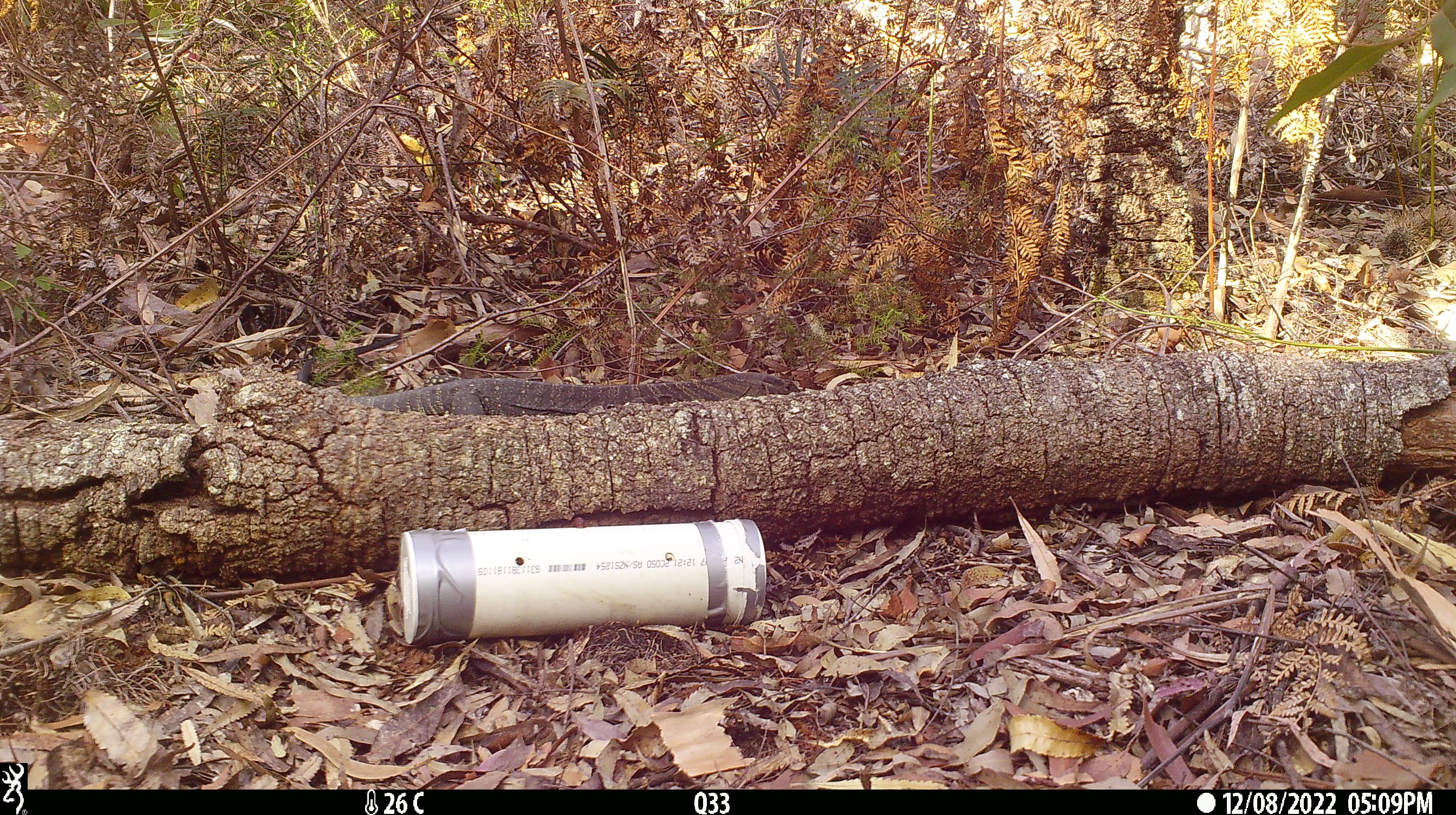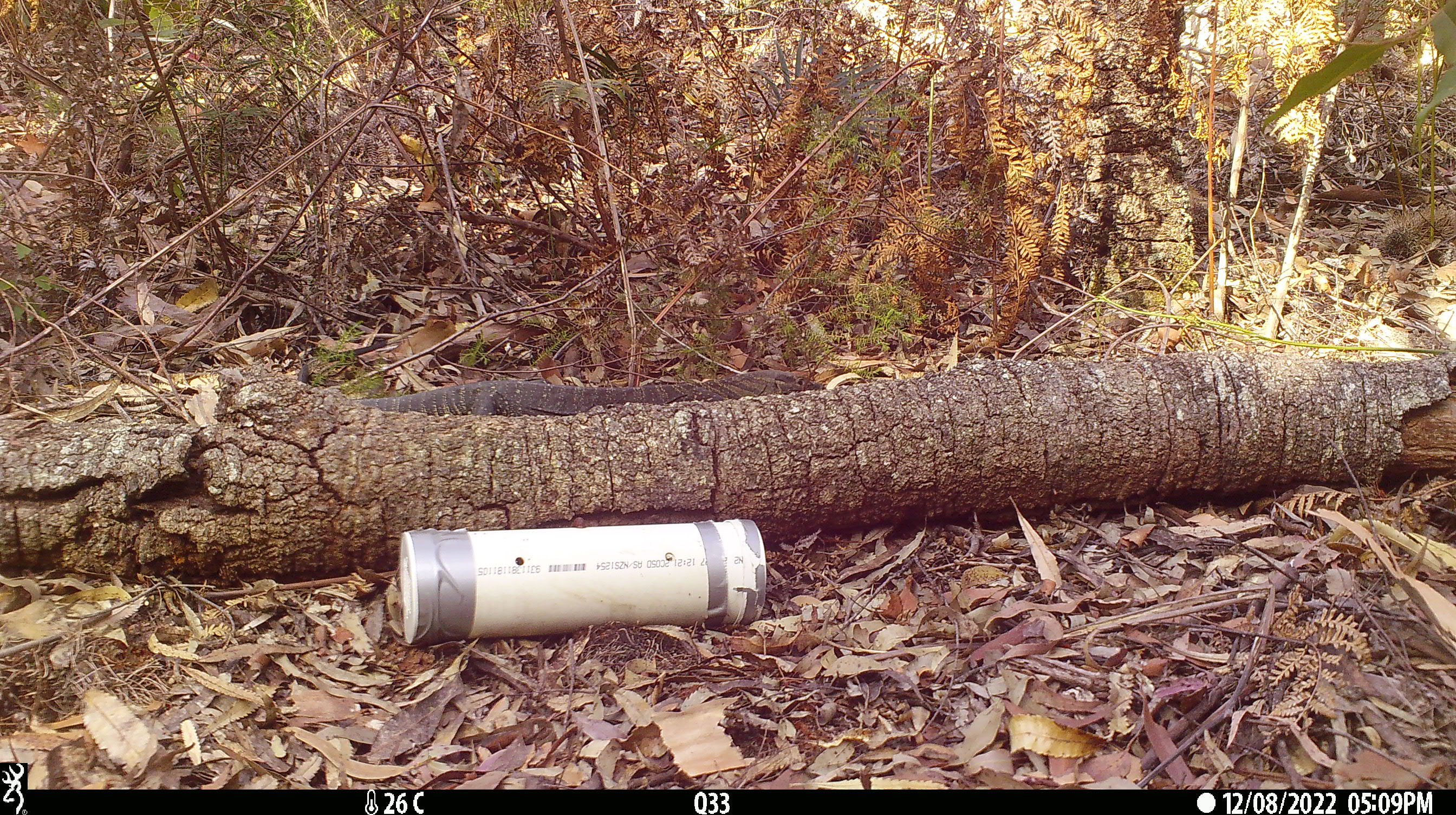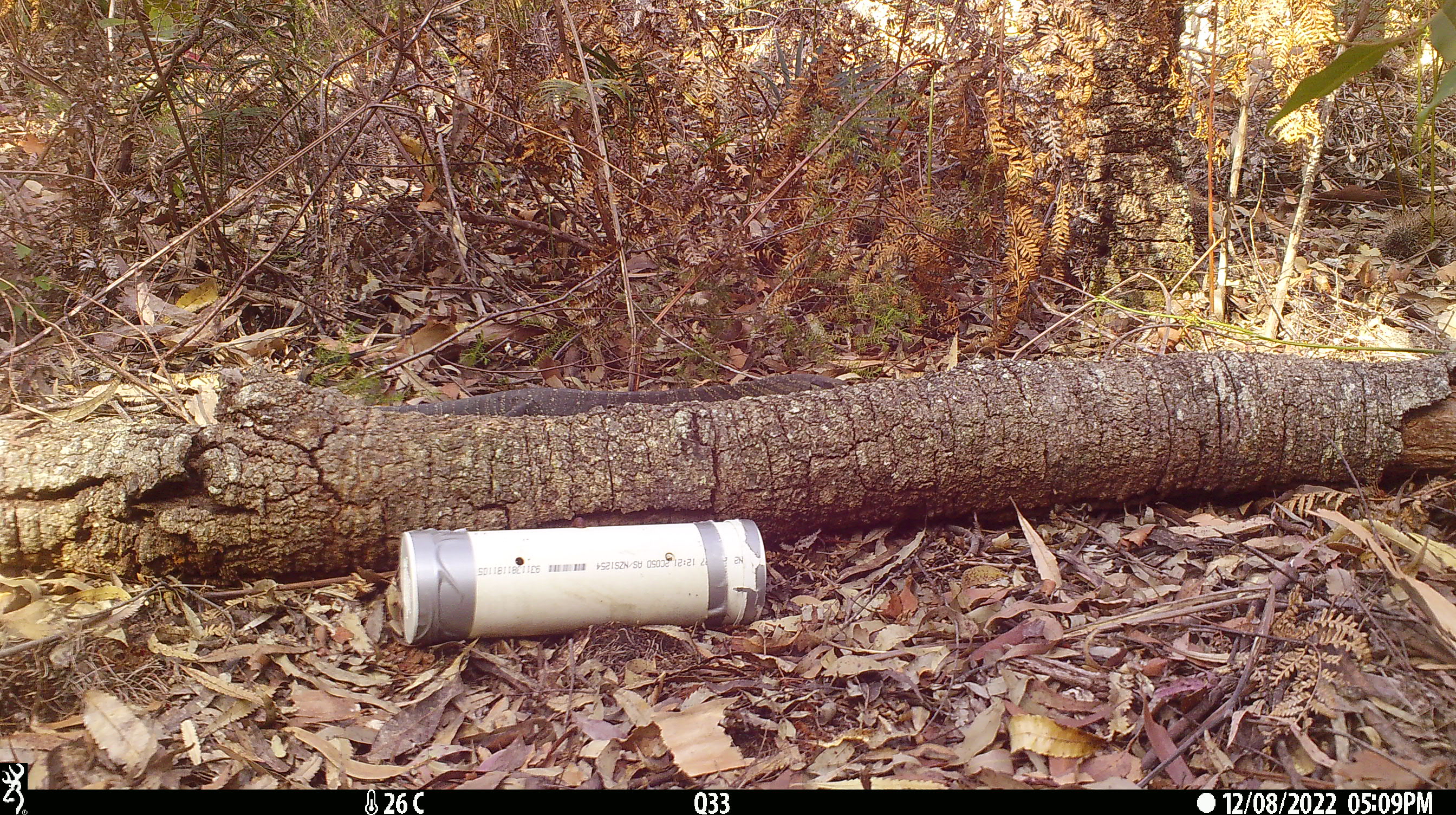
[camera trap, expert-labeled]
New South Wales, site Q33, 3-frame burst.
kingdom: Animalia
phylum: Chordata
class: Reptilia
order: Squamata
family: Varanidae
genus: Varanus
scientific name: Varanus varius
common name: lace monitor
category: goanna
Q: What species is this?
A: Goanna (lace monitor) (Varanus varius).